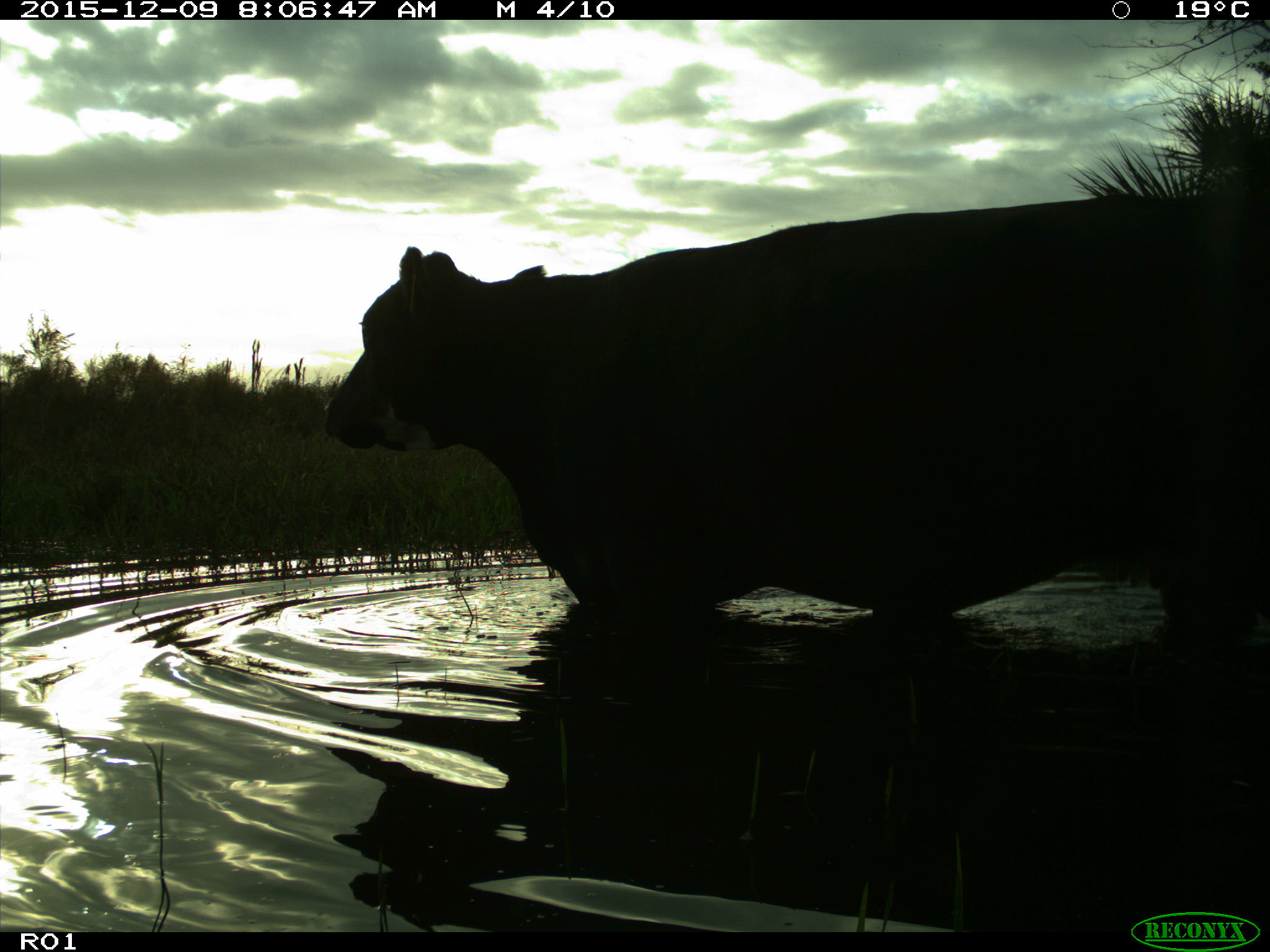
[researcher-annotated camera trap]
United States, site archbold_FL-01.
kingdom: Animalia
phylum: Chordata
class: Mammalia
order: Artiodactyla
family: Bovidae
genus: Bos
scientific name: Bos taurus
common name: domestic cow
Bos taurus (domestic cow).